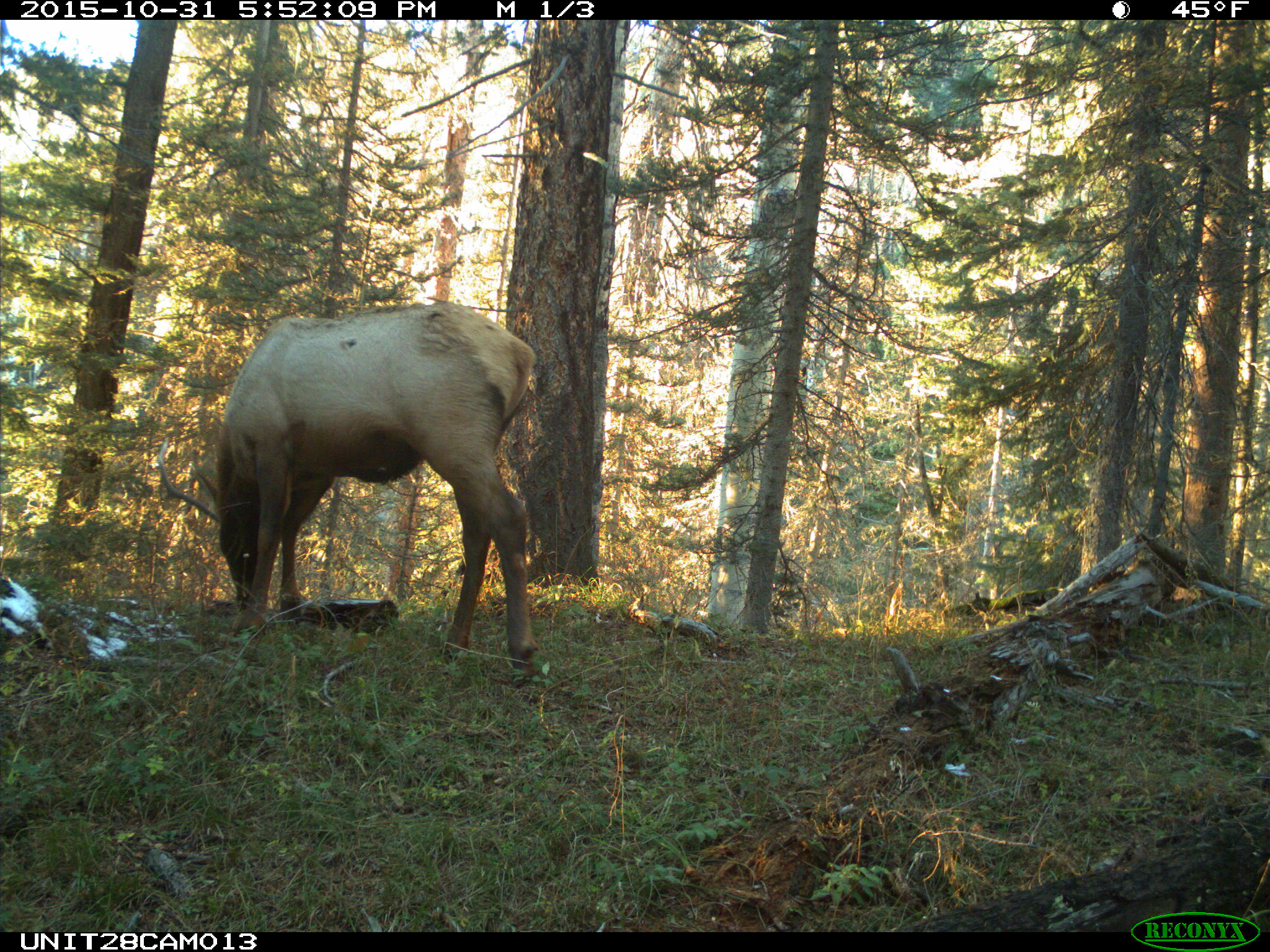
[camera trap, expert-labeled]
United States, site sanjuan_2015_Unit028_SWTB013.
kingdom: Animalia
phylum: Chordata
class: Mammalia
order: Artiodactyla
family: Cervidae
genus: Cervus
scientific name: Cervus elaphus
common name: red deer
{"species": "Cervus elaphus (red deer)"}